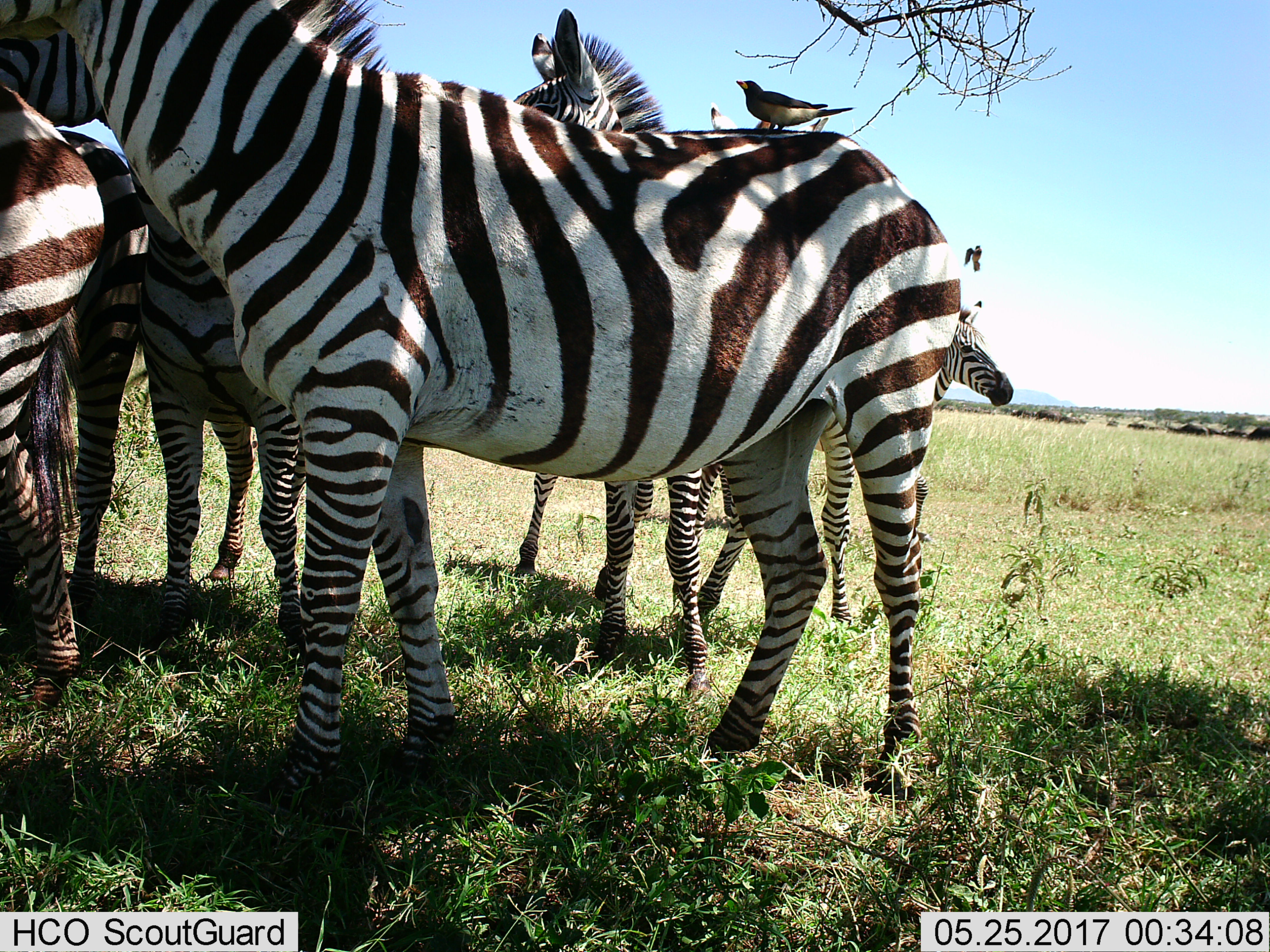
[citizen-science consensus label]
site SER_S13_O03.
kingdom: Animalia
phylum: Chordata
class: Aves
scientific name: Aves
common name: bird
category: birdother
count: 2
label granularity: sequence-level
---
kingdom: Animalia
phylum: Chordata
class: Mammalia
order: Perissodactyla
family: Equidae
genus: Equus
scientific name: Equus quagga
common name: plains zebra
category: zebraplains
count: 7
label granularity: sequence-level